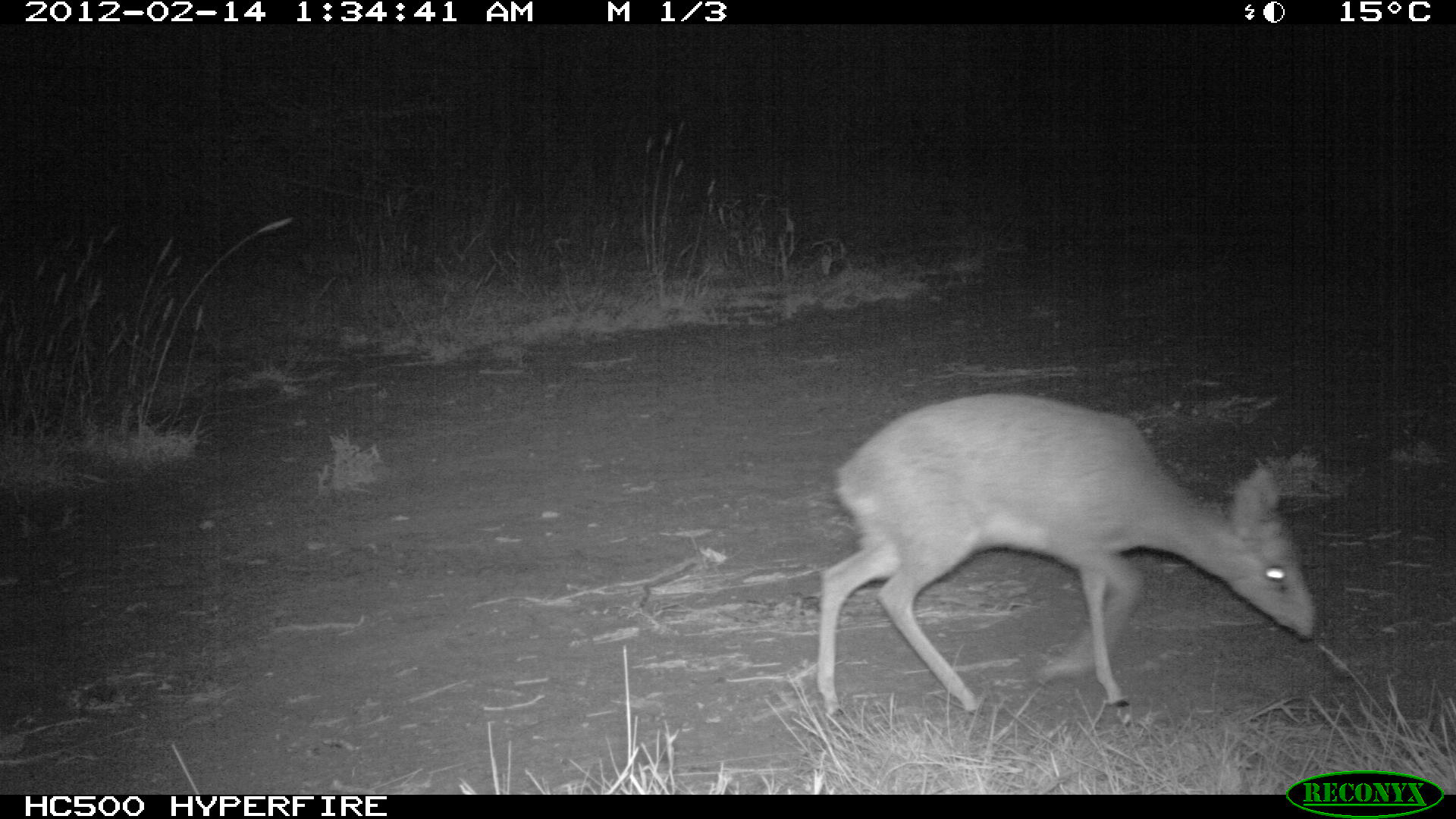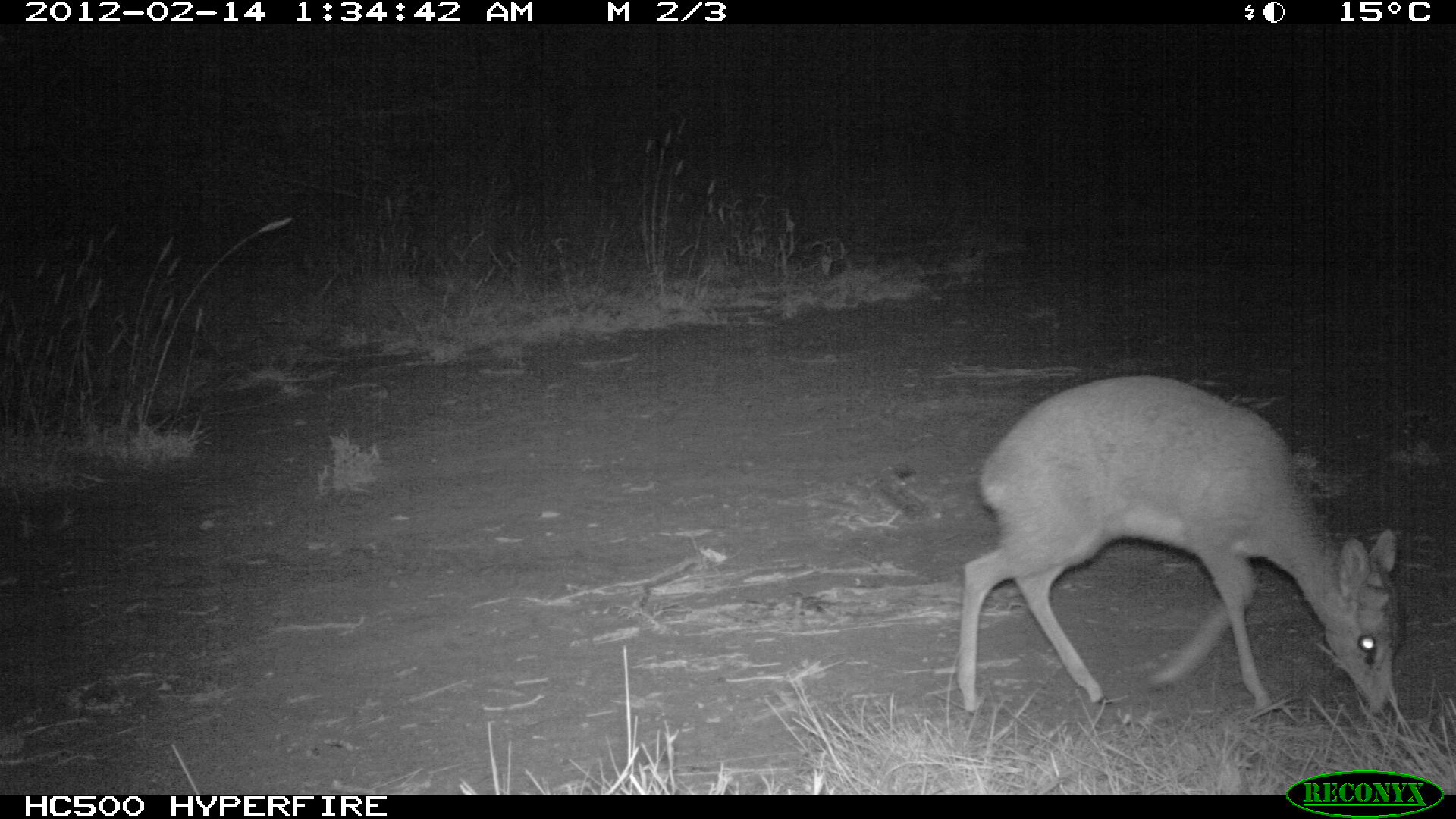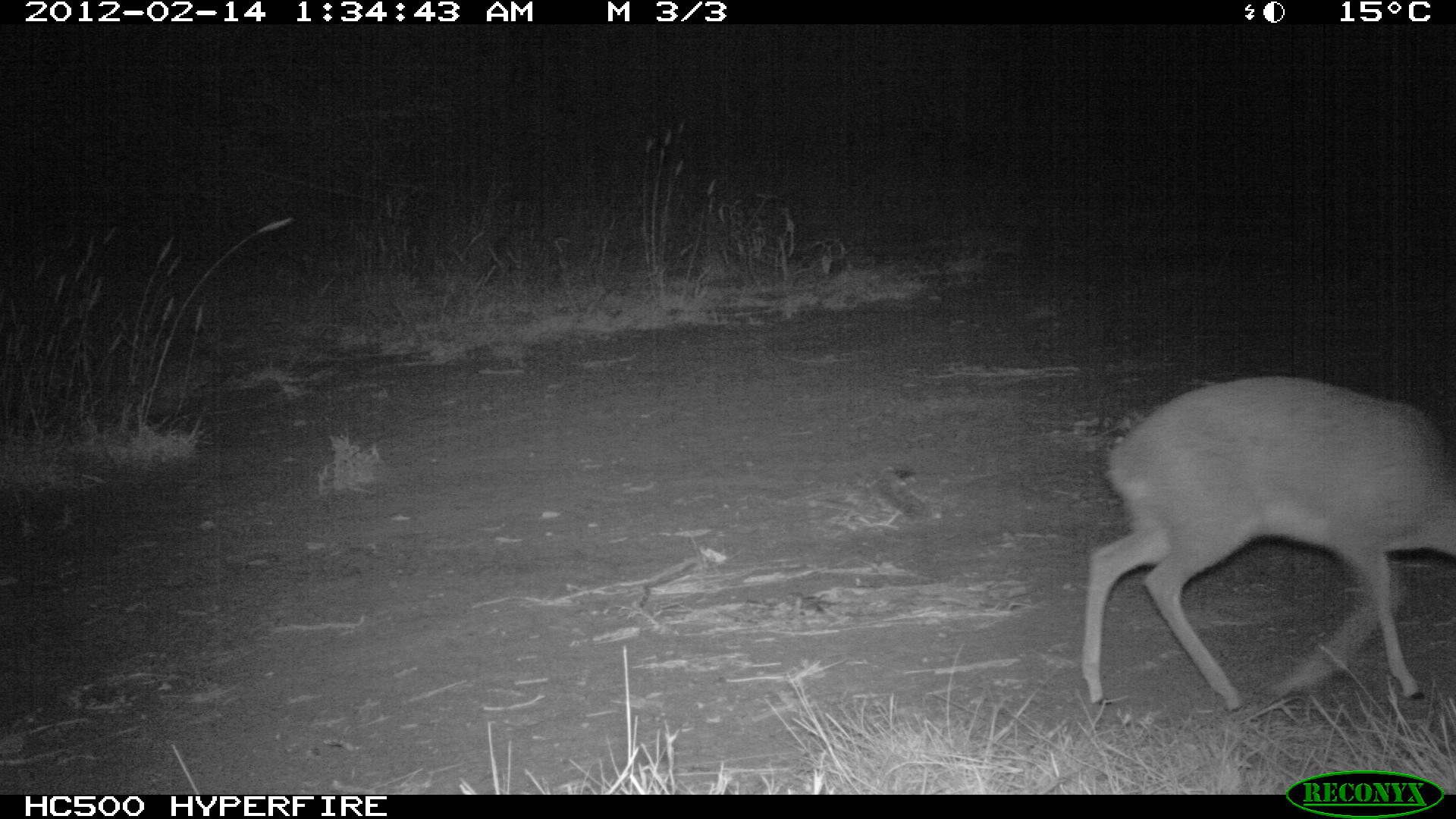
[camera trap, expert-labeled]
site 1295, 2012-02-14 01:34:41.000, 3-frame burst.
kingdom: Animalia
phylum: Chordata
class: Mammalia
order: Artiodactyla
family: Bovidae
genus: Madoqua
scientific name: Madoqua guentheri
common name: günther's dik-dik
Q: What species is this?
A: Madoqua guentheri (günther's dik-dik).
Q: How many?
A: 1.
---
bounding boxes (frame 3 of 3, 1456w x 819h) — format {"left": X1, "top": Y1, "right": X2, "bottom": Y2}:
madoqua guentheri: {"left": 1077, "top": 372, "right": 1456, "bottom": 715}